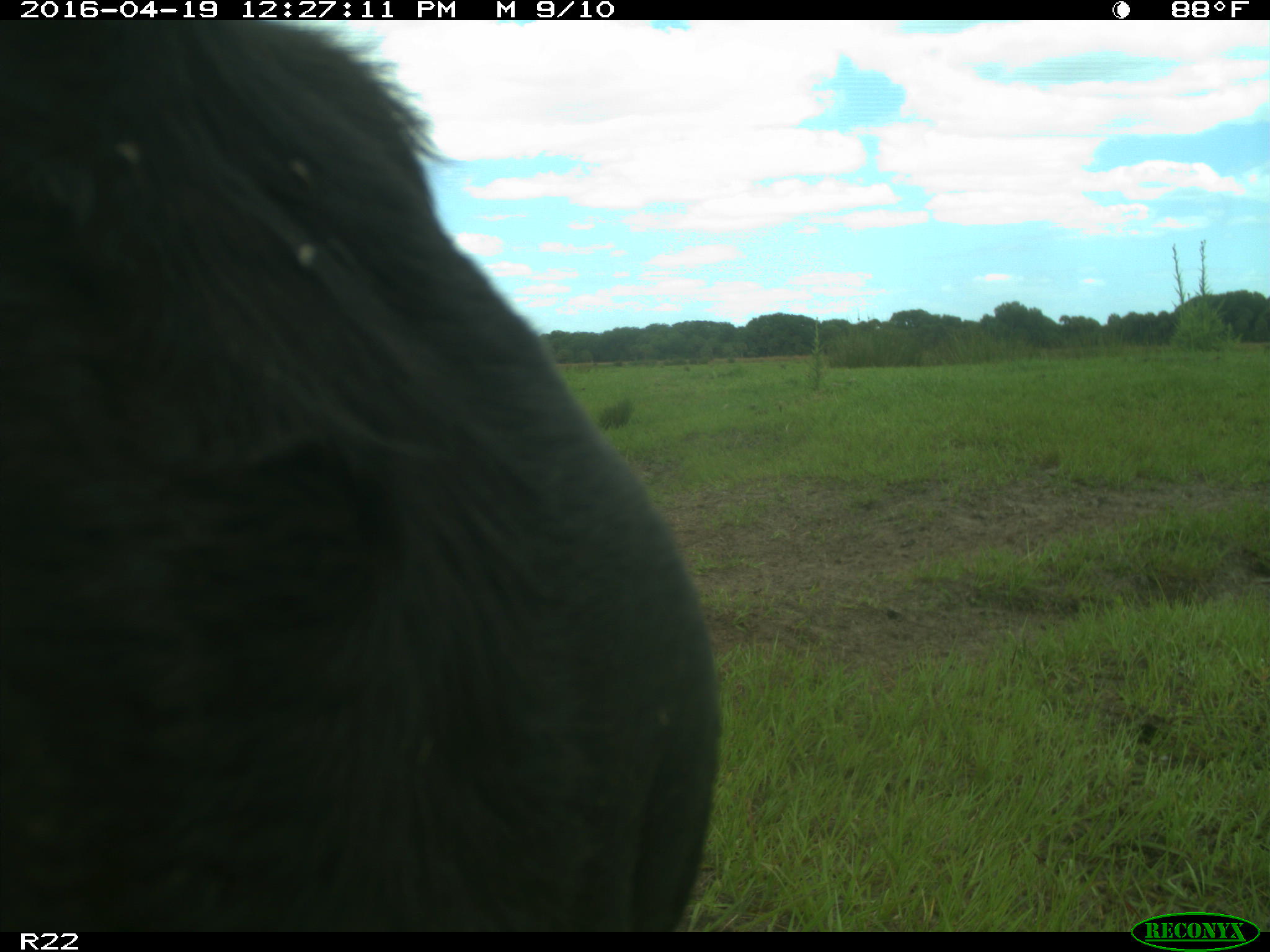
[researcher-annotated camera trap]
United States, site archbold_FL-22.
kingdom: Animalia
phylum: Chordata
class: Mammalia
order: Artiodactyla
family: Bovidae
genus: Bos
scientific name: Bos taurus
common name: domestic cow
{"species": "Bos taurus (domestic cow)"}